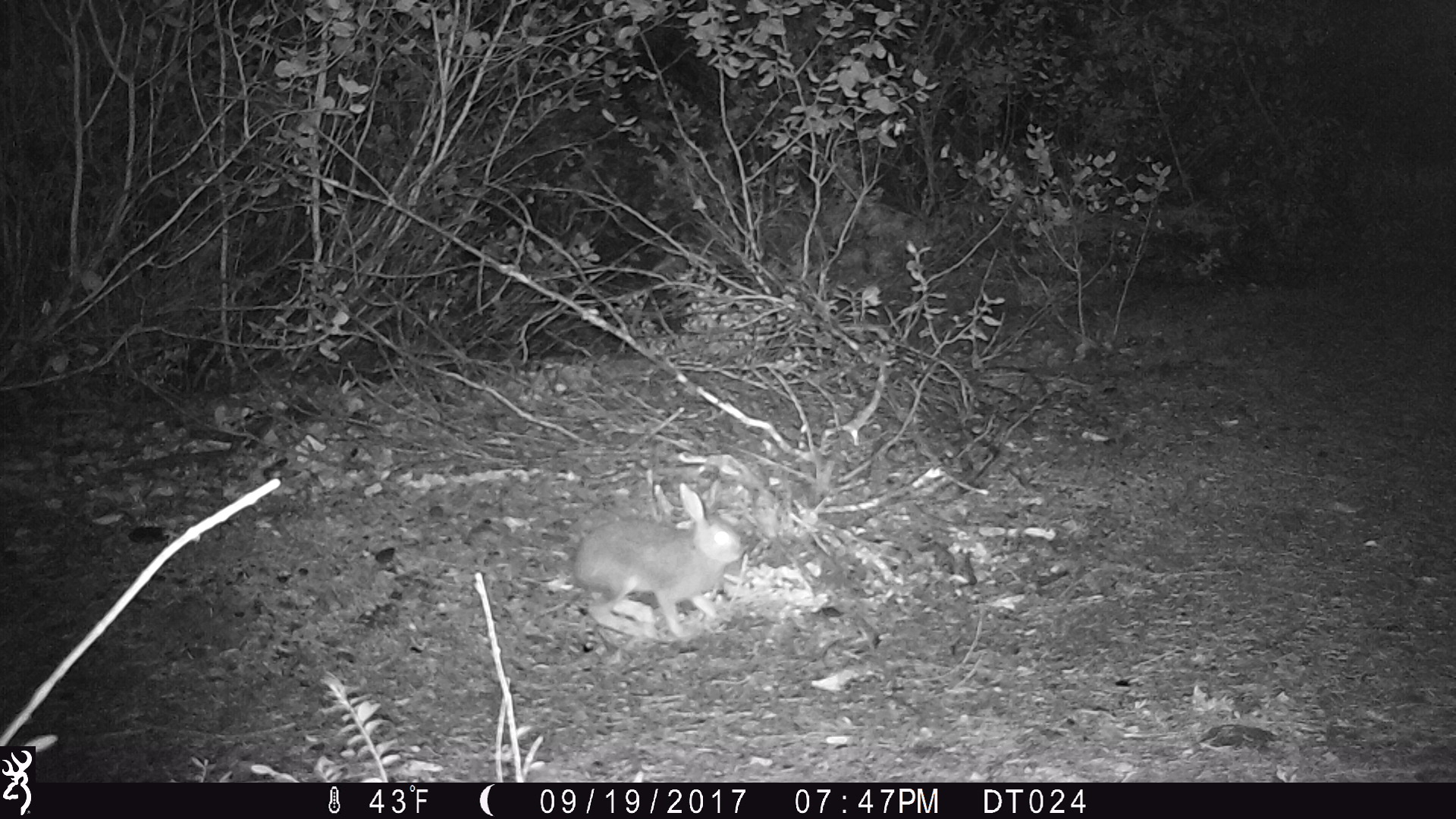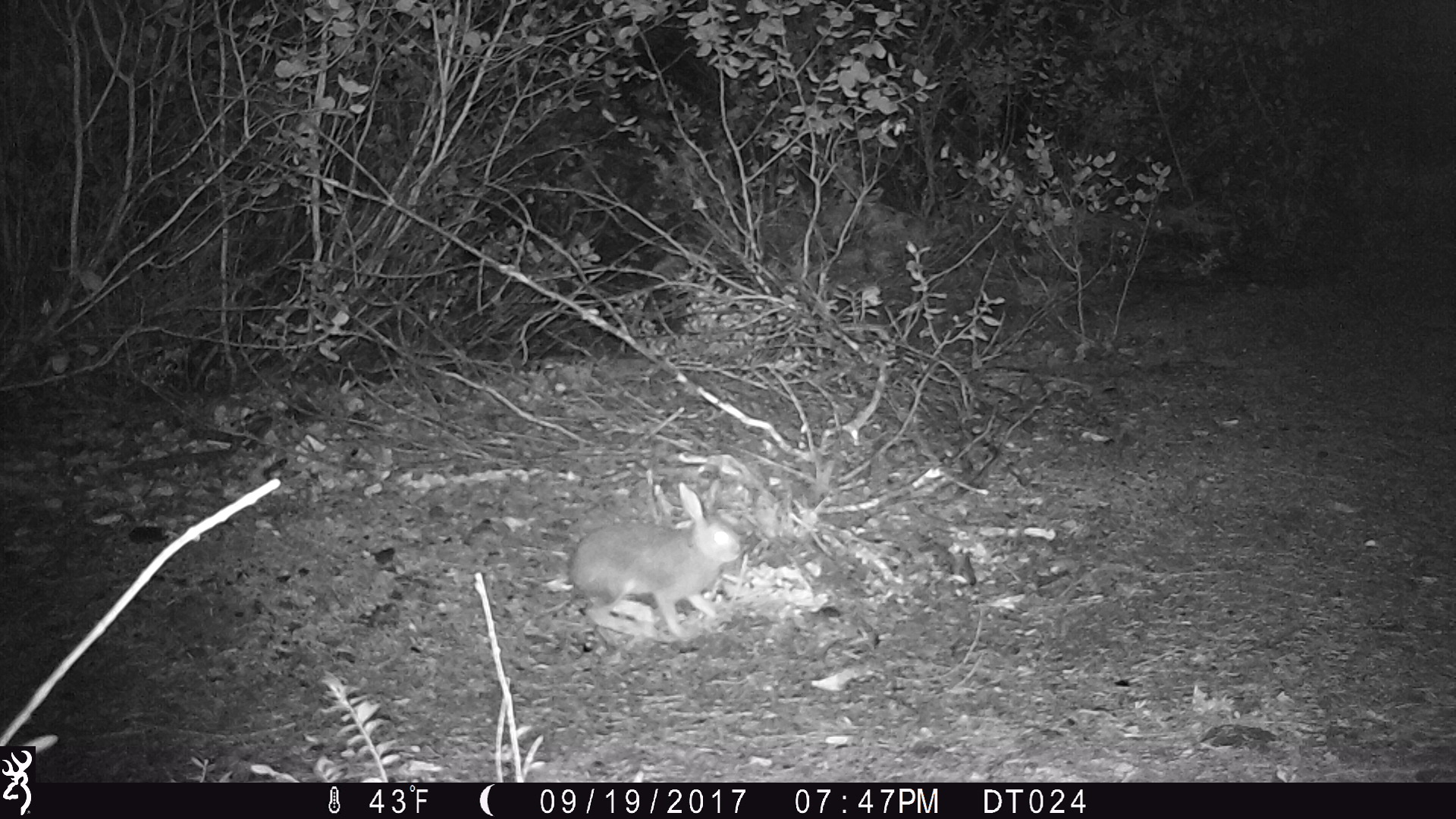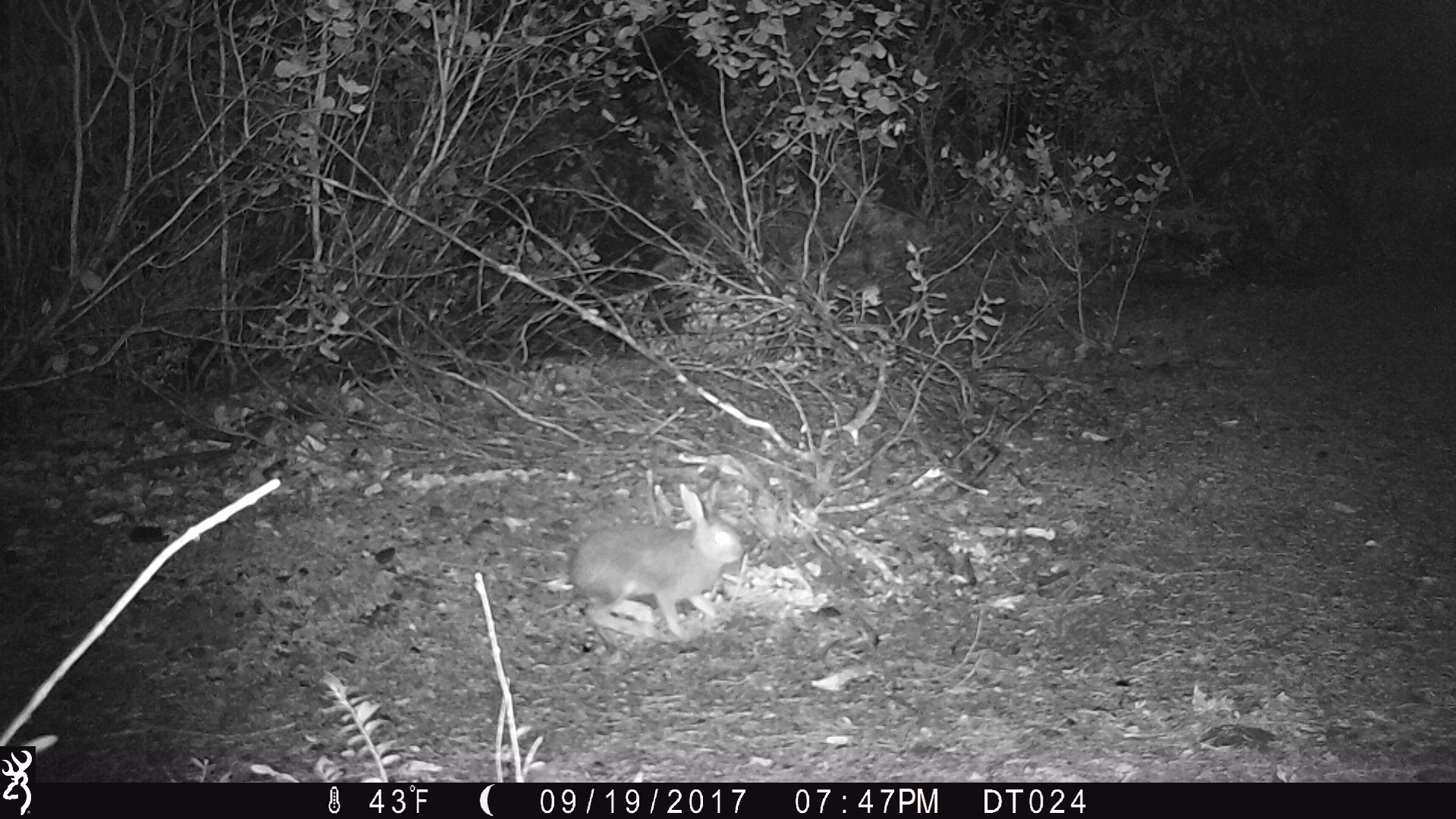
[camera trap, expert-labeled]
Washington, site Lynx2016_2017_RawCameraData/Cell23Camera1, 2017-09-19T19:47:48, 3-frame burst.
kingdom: Animalia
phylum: Chordata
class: Mammalia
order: Lagomorpha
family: Leporidae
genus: Lepus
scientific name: Lepus americanus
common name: snowshoe hare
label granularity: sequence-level